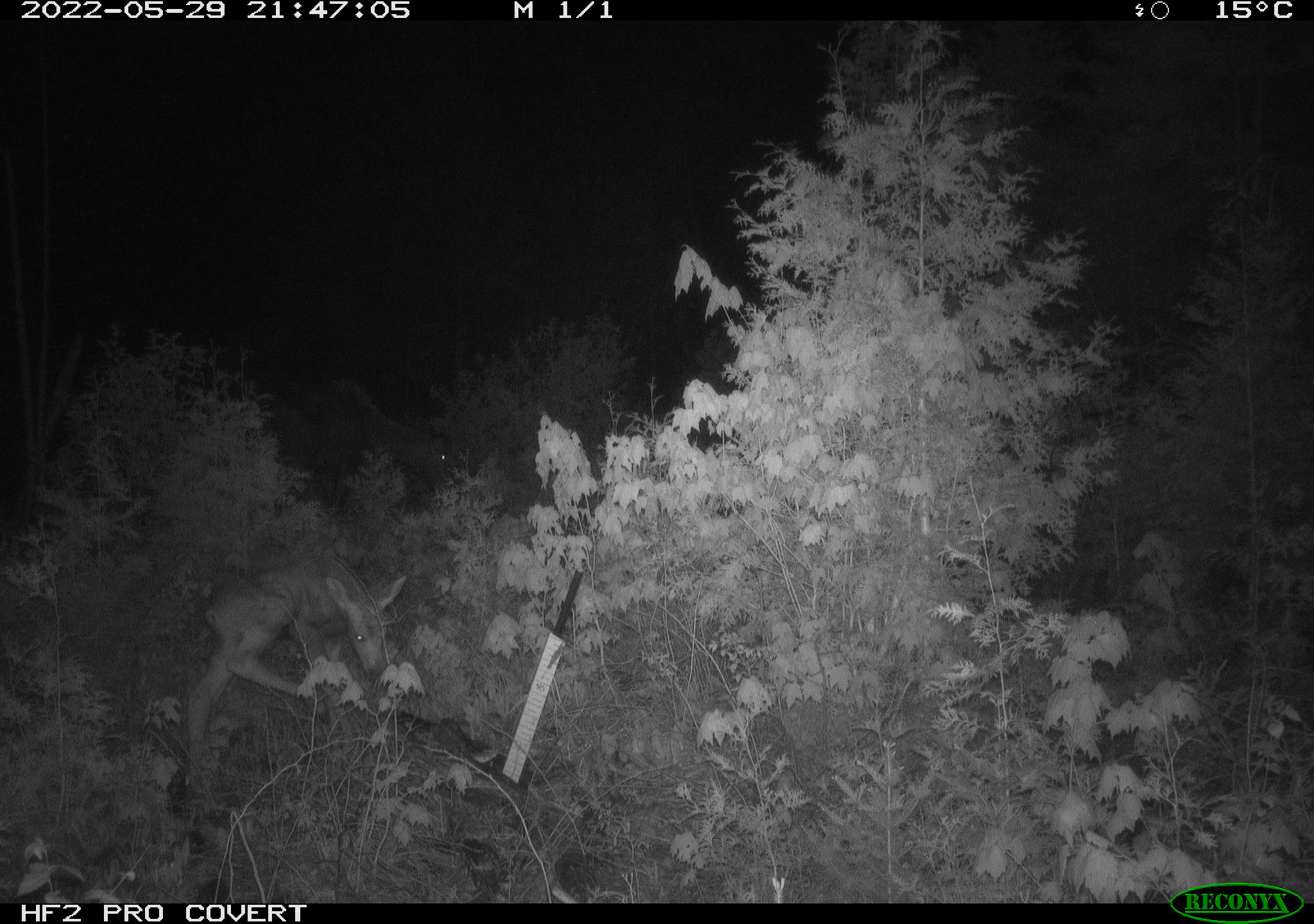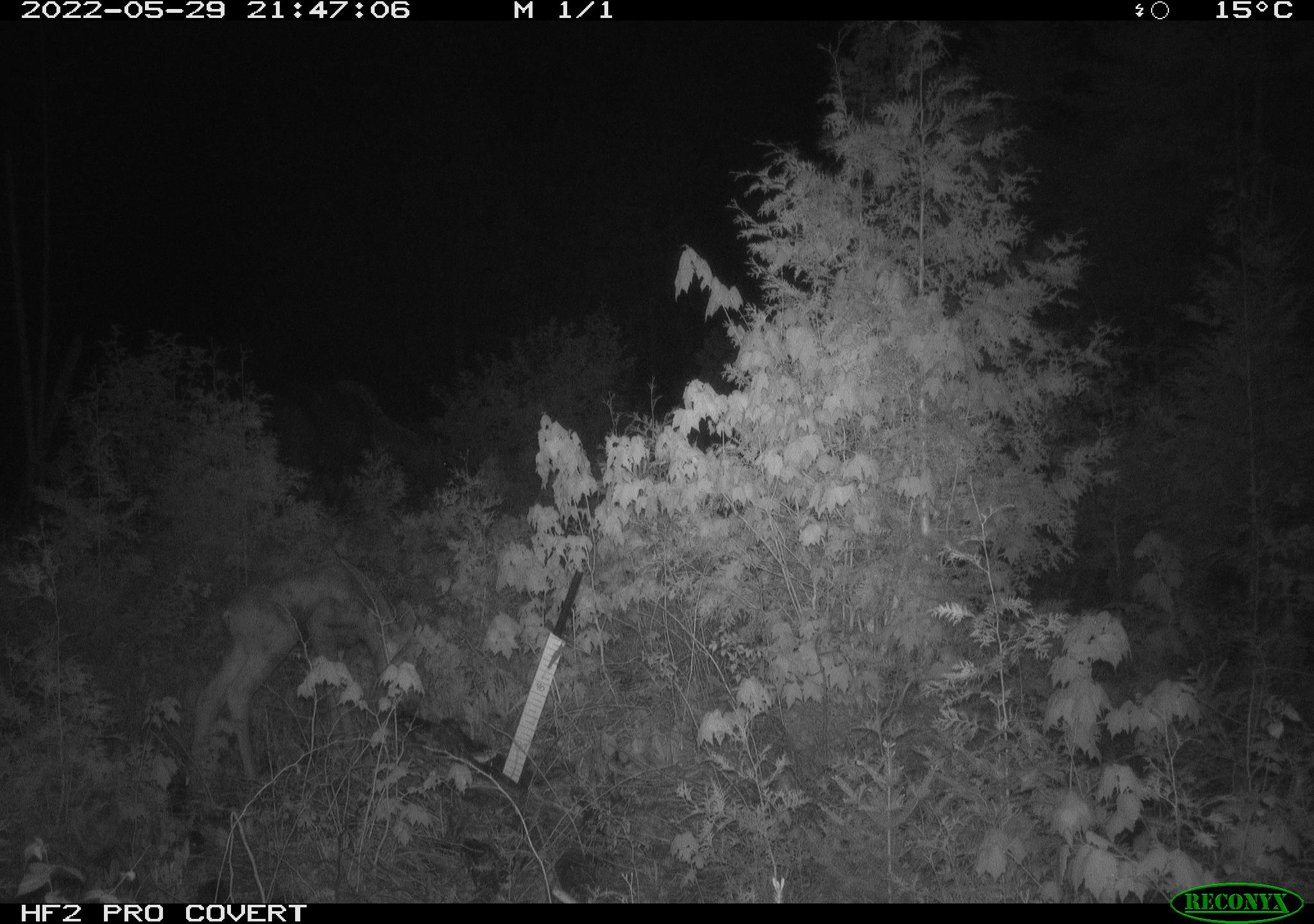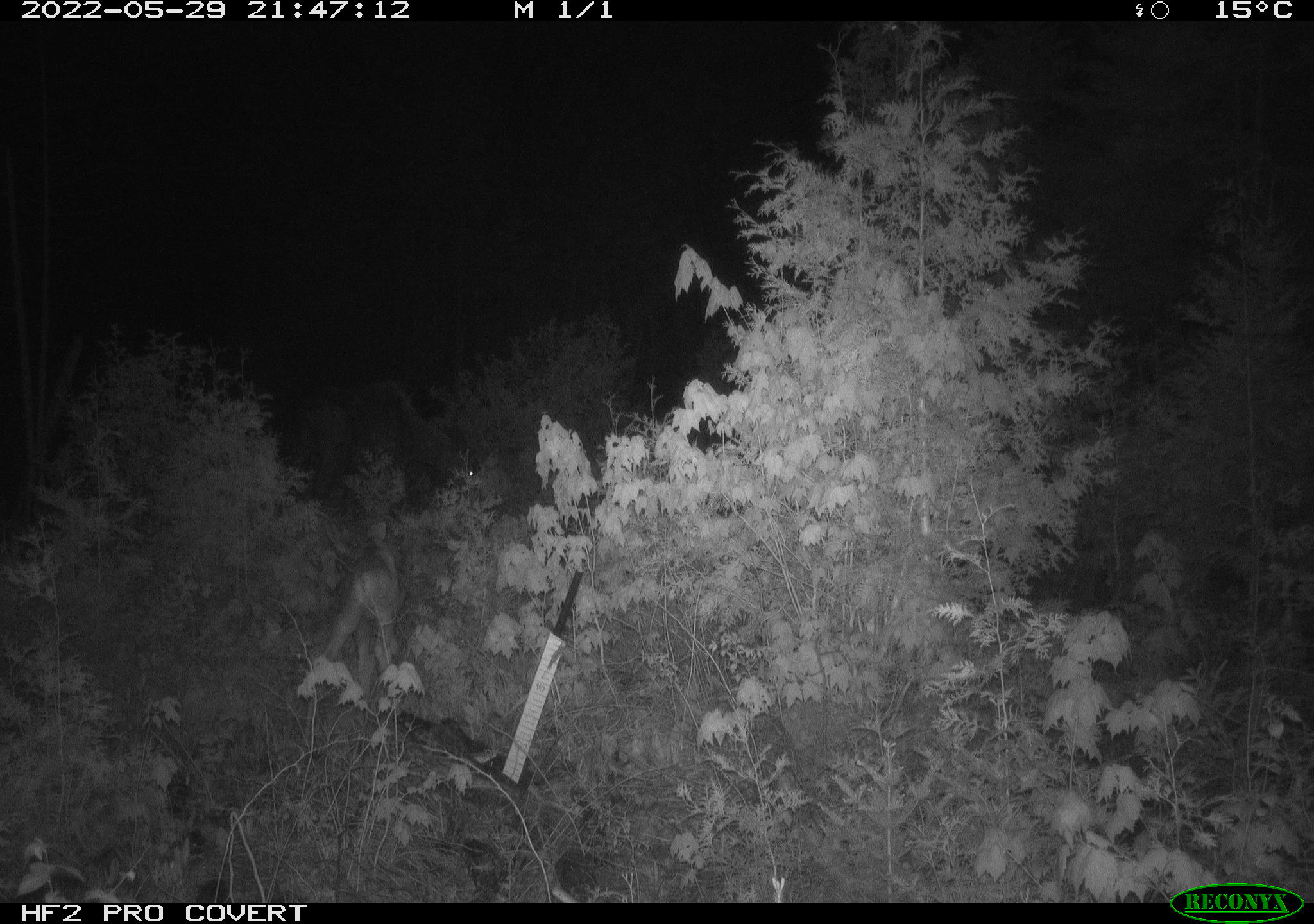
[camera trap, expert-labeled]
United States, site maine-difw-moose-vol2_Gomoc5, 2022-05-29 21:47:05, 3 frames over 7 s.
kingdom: Animalia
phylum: Chordata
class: Mammalia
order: Artiodactyla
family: Cervidae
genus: Alces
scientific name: Alces alces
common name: moose